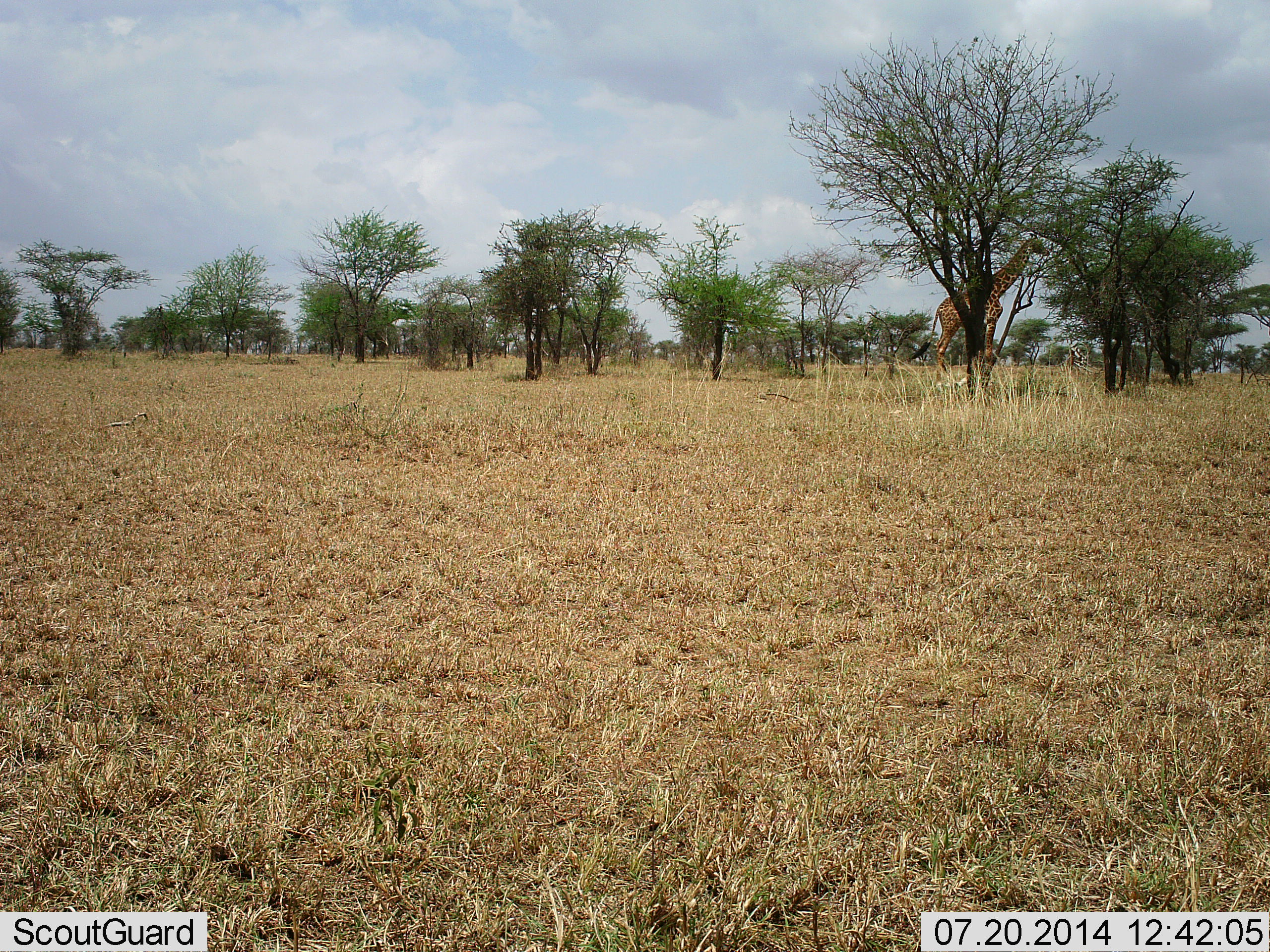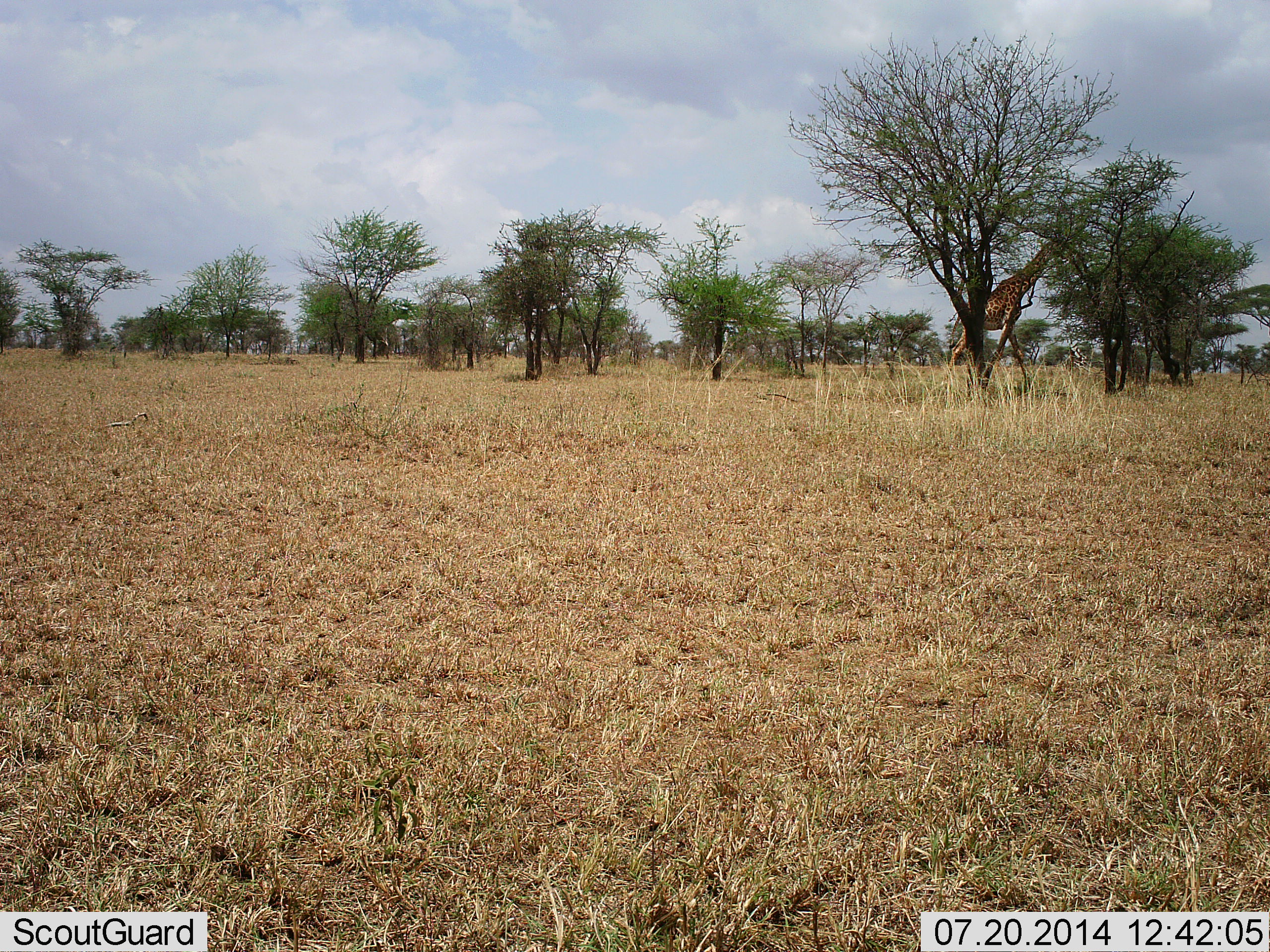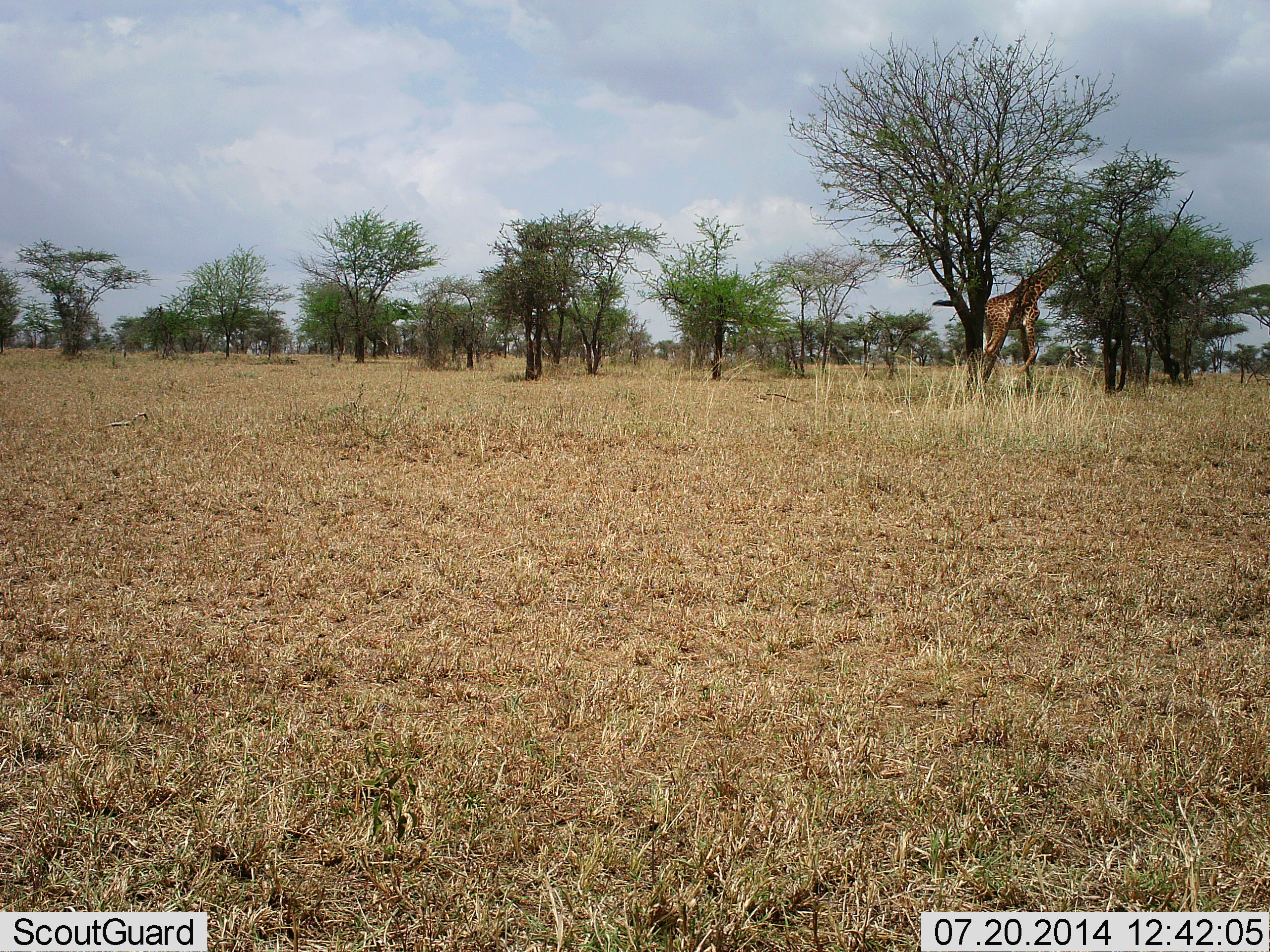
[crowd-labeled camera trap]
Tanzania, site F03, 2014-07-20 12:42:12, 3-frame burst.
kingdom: Animalia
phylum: Chordata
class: Mammalia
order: Artiodactyla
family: Giraffidae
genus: Giraffa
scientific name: Giraffa camelopardalis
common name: giraffe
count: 1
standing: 0%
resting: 0%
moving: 60%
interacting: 0%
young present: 0%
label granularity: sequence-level